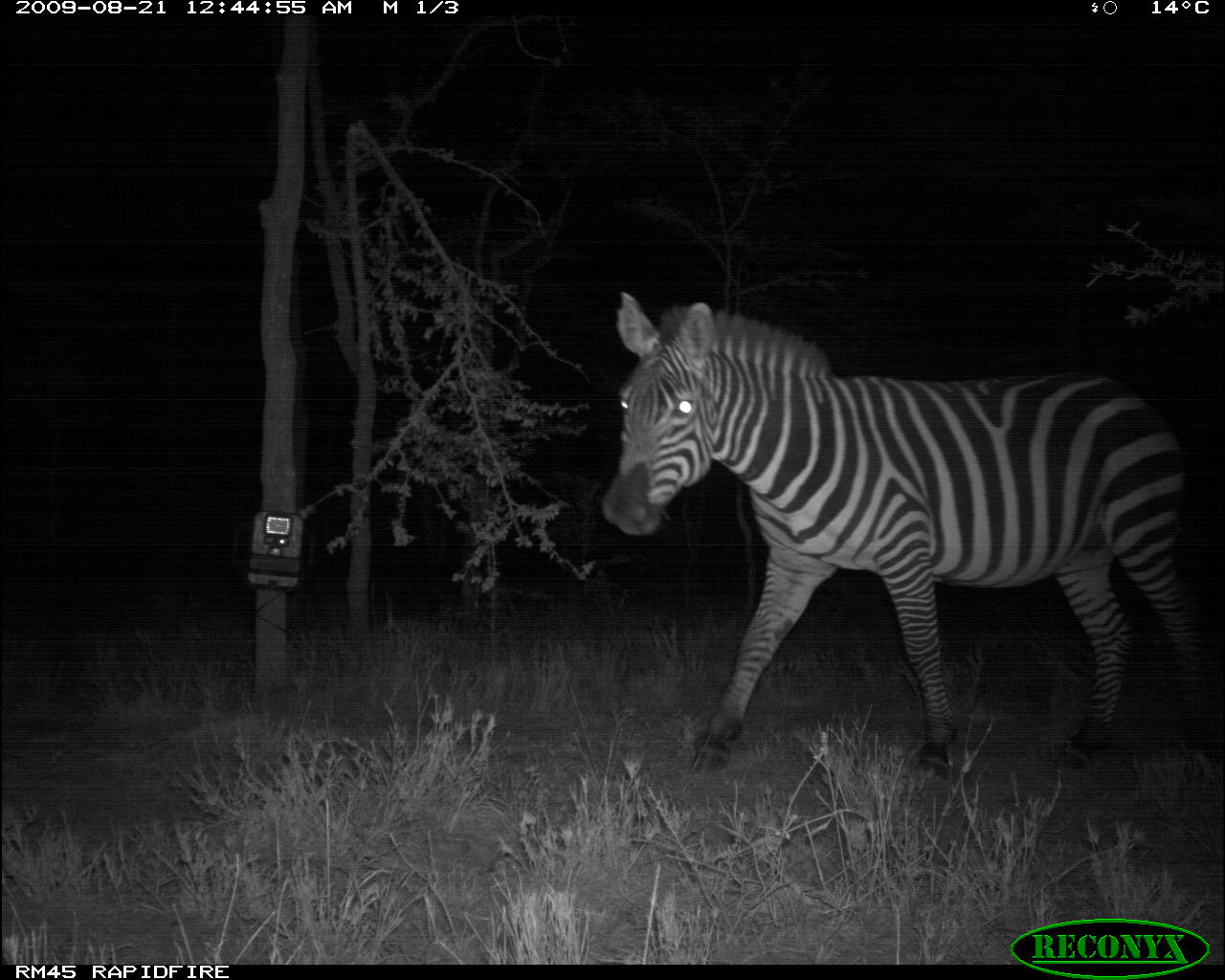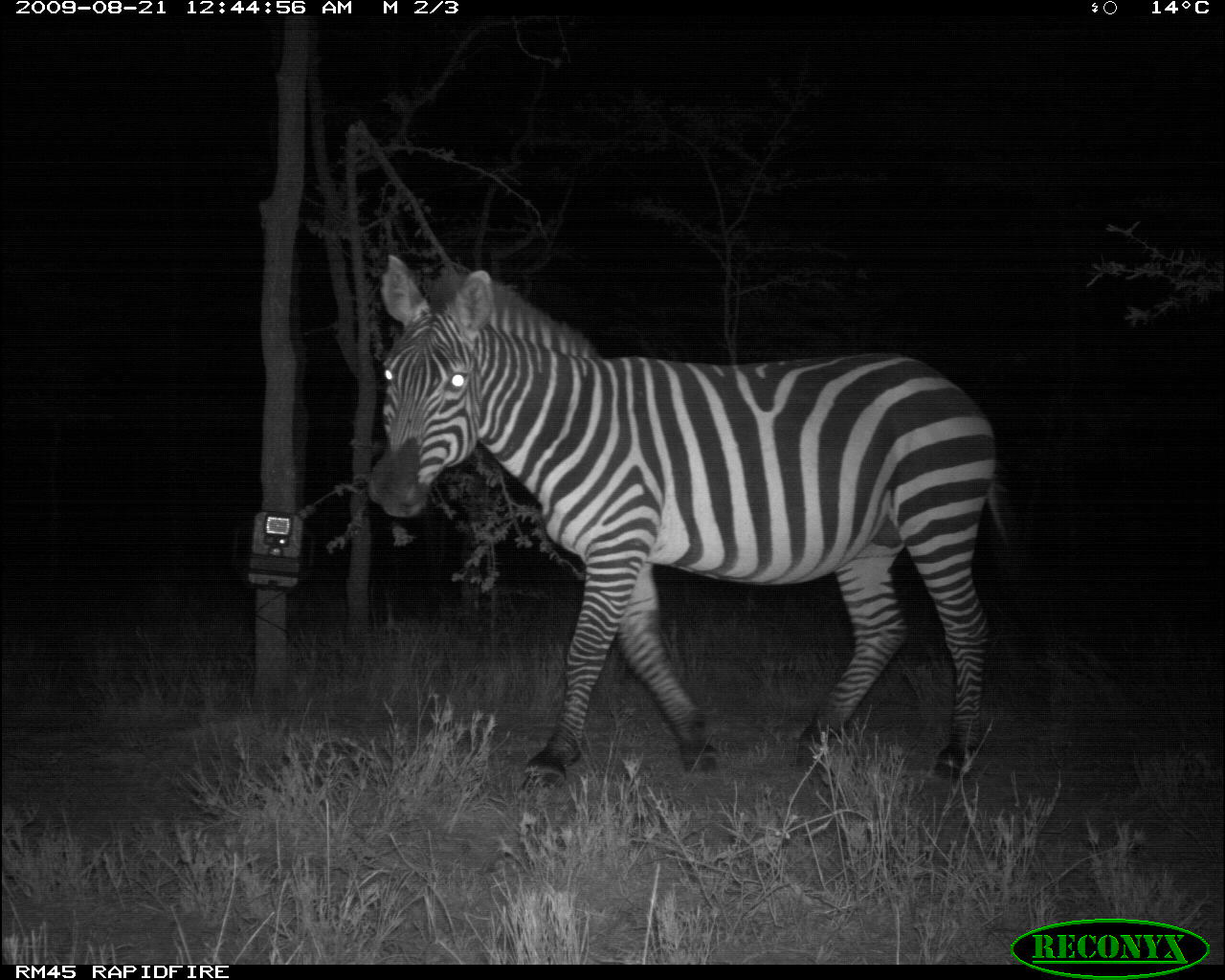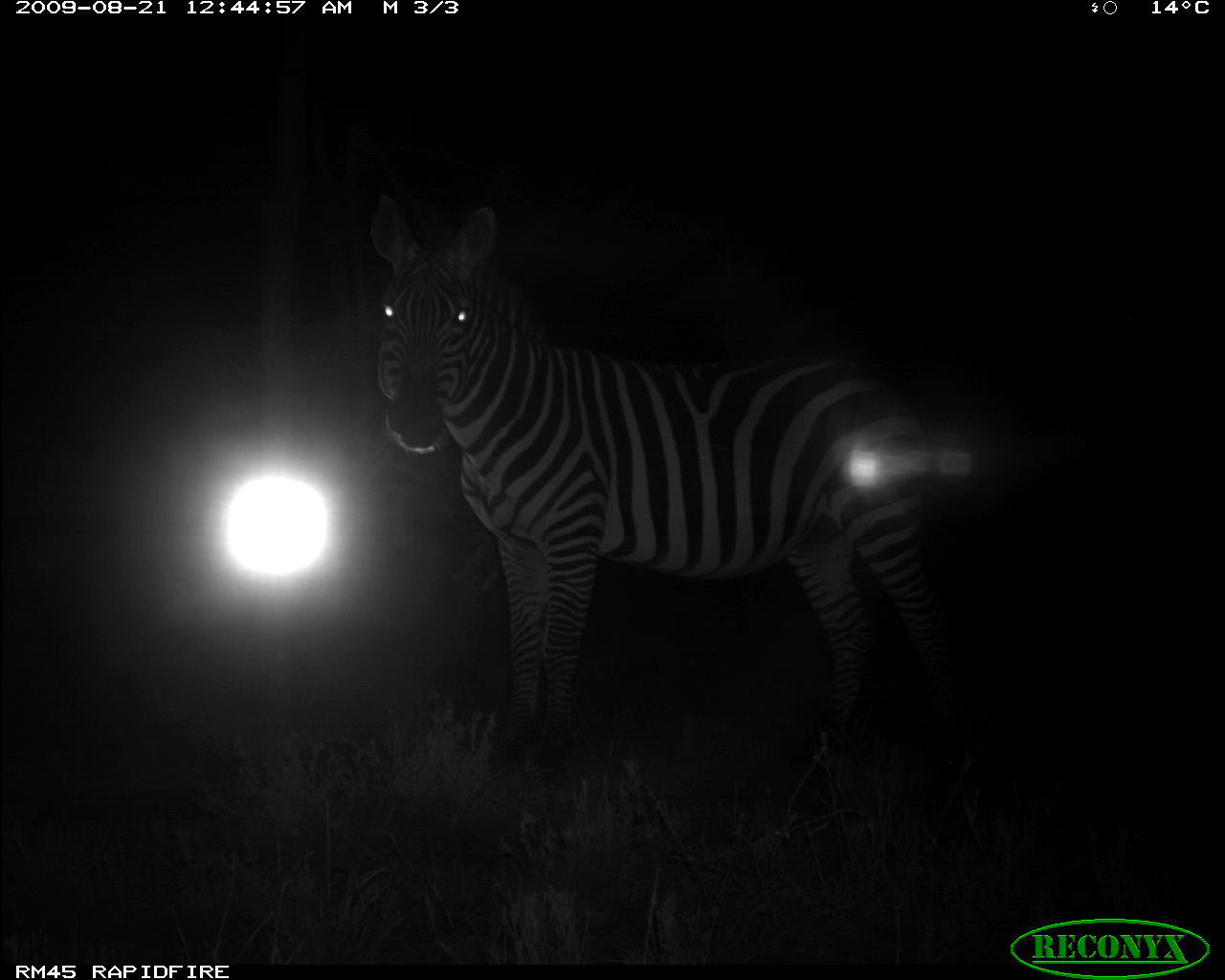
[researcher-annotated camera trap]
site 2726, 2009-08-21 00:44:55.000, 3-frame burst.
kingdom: Animalia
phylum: Chordata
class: Mammalia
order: Perissodactyla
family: Equidae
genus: Equus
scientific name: Equus quagga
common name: plains zebra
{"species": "Equus quagga (plains zebra)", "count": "1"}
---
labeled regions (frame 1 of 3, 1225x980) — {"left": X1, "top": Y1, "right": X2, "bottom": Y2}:
equus quagga: {"left": 598, "top": 287, "right": 1225, "bottom": 774}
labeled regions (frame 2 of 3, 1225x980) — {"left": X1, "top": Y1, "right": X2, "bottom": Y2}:
equus quagga: {"left": 368, "top": 250, "right": 1007, "bottom": 784}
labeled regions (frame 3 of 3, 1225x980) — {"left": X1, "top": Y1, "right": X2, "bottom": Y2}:
equus quagga: {"left": 365, "top": 190, "right": 962, "bottom": 795}